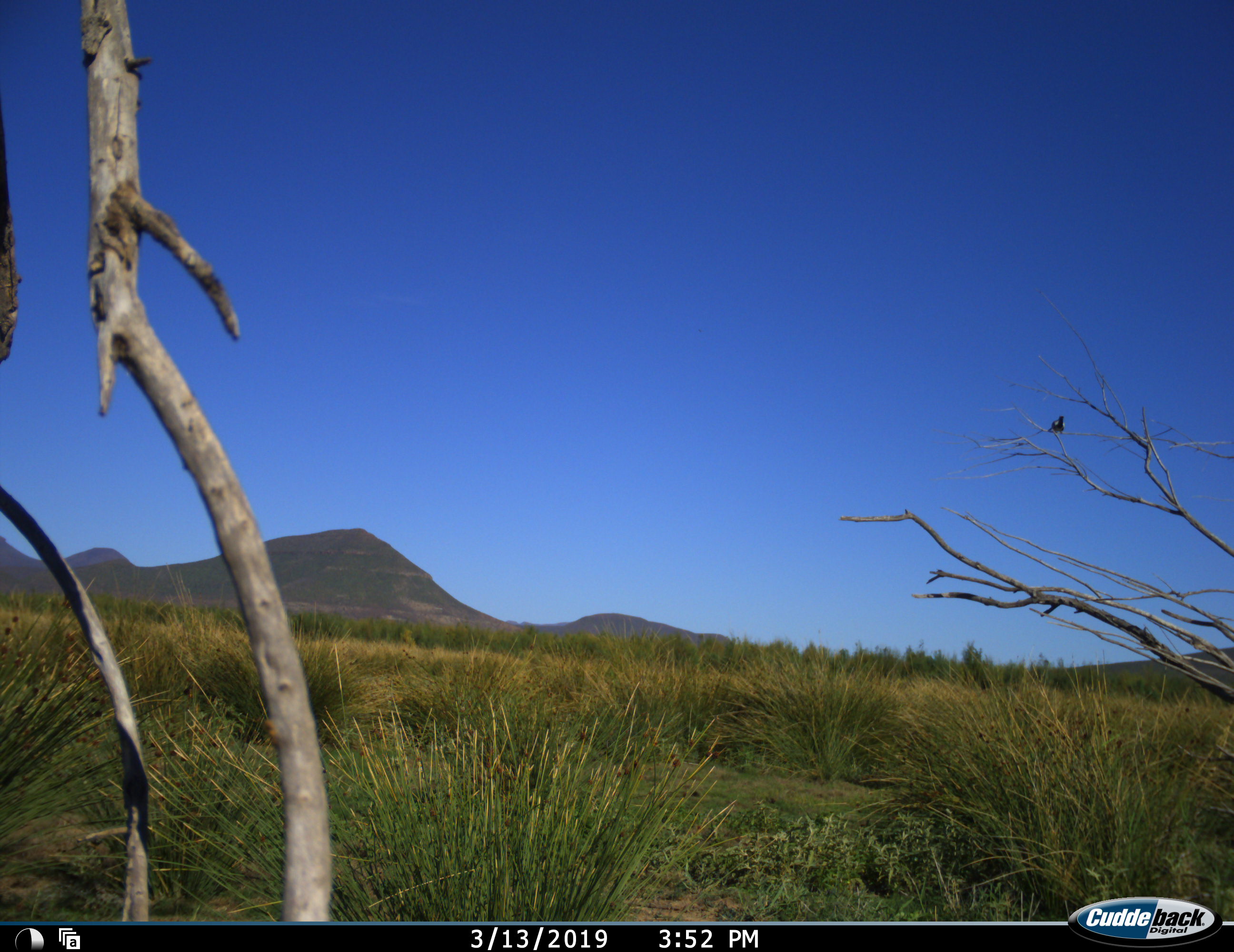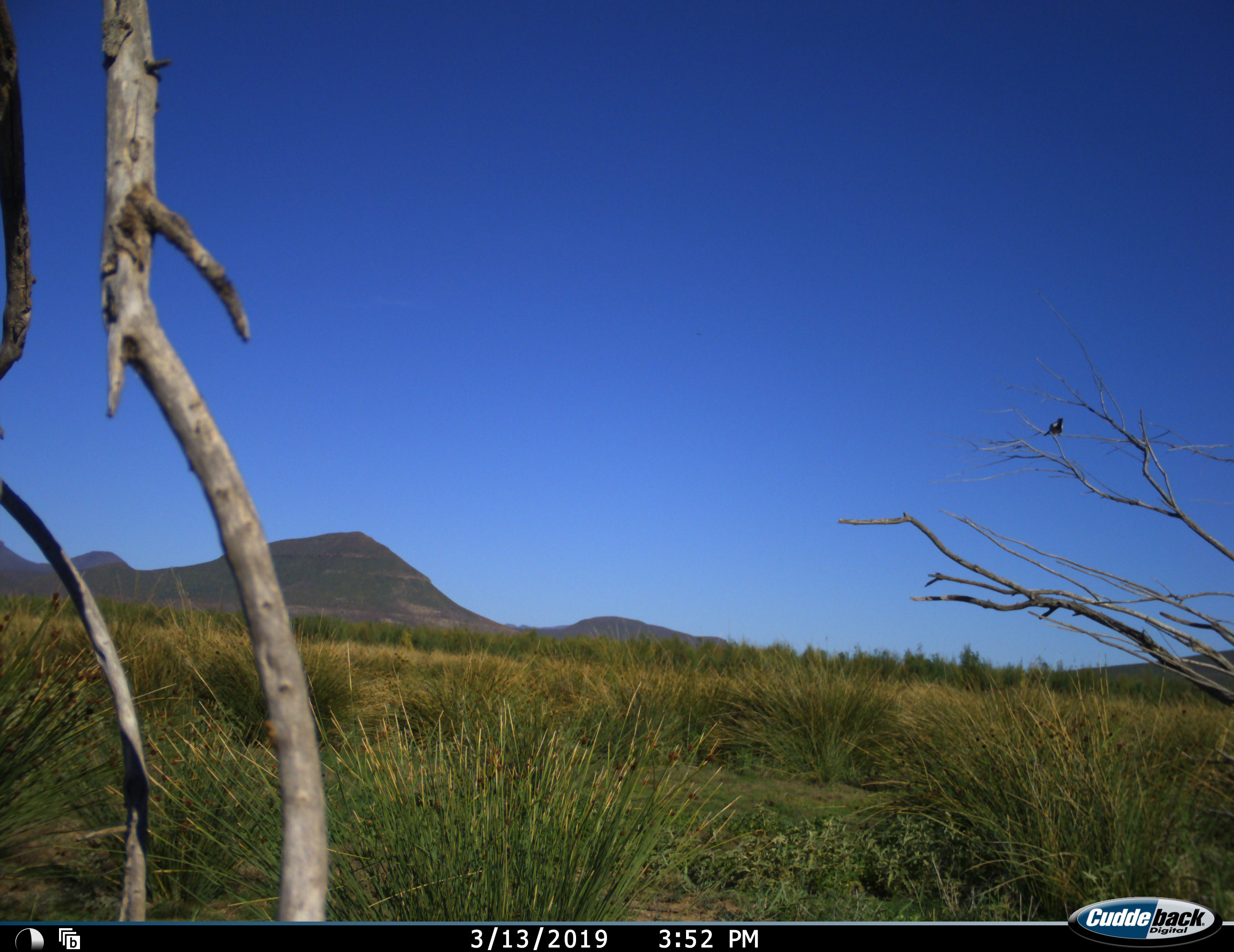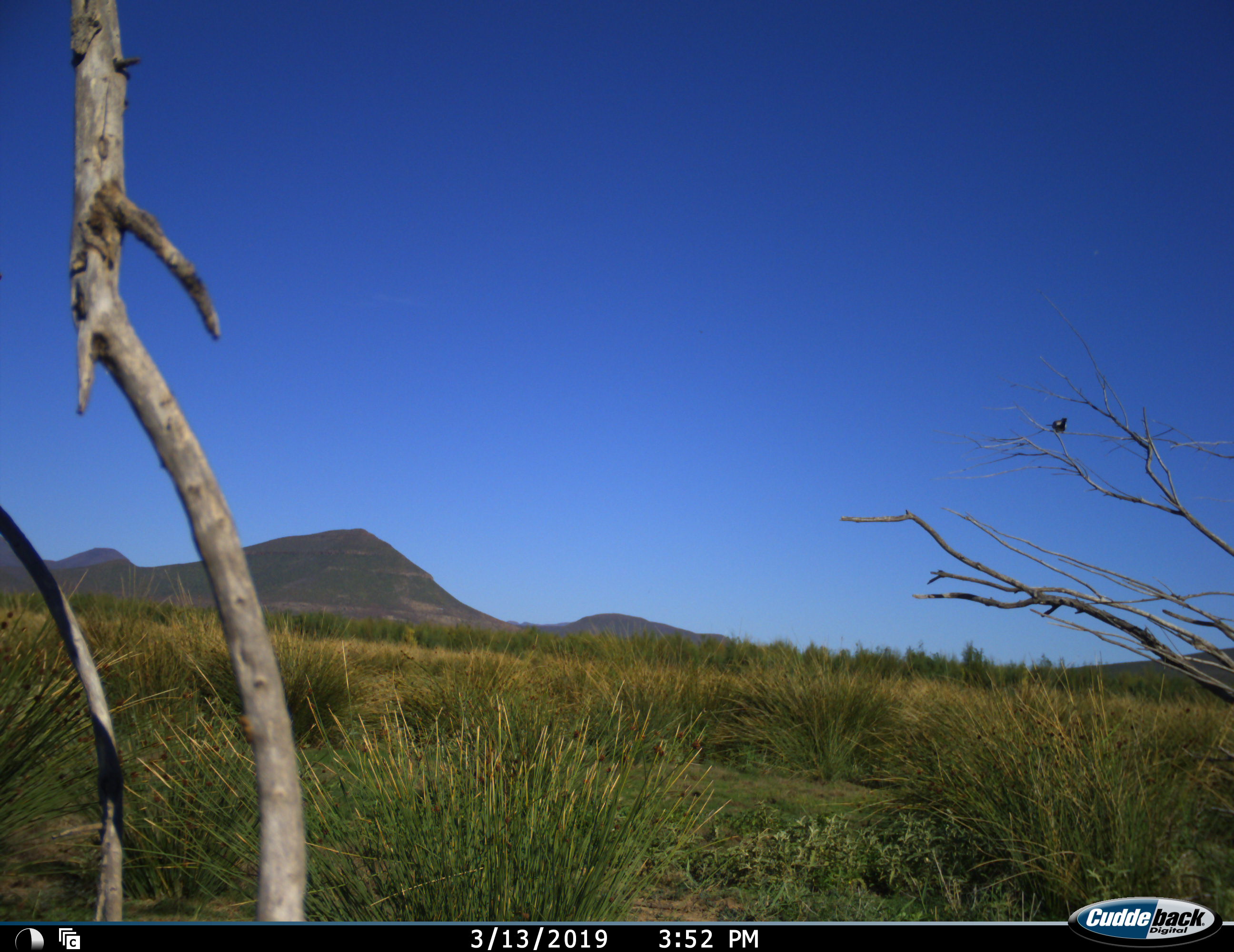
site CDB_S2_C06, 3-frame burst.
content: unidentified animal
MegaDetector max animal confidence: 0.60